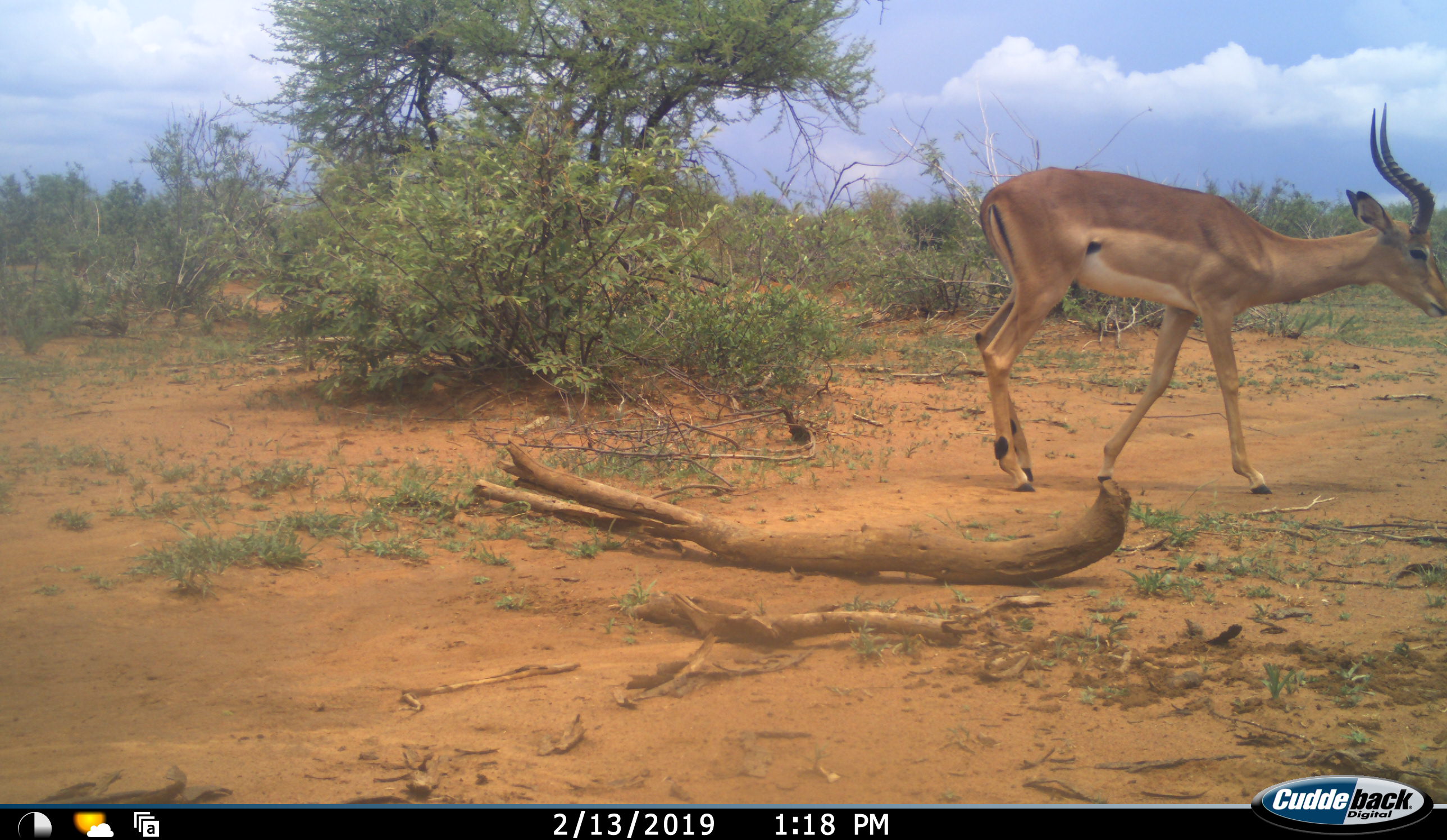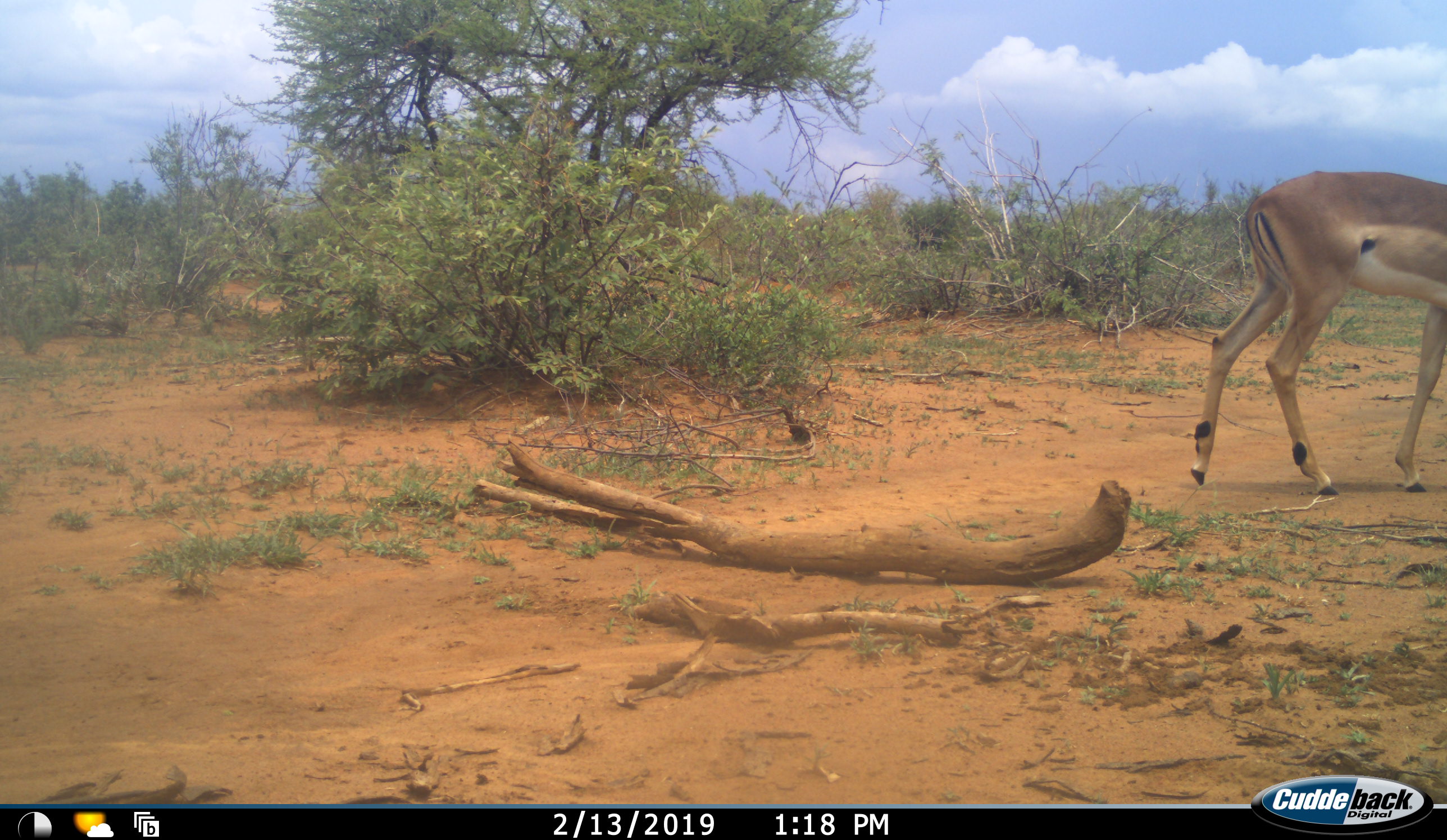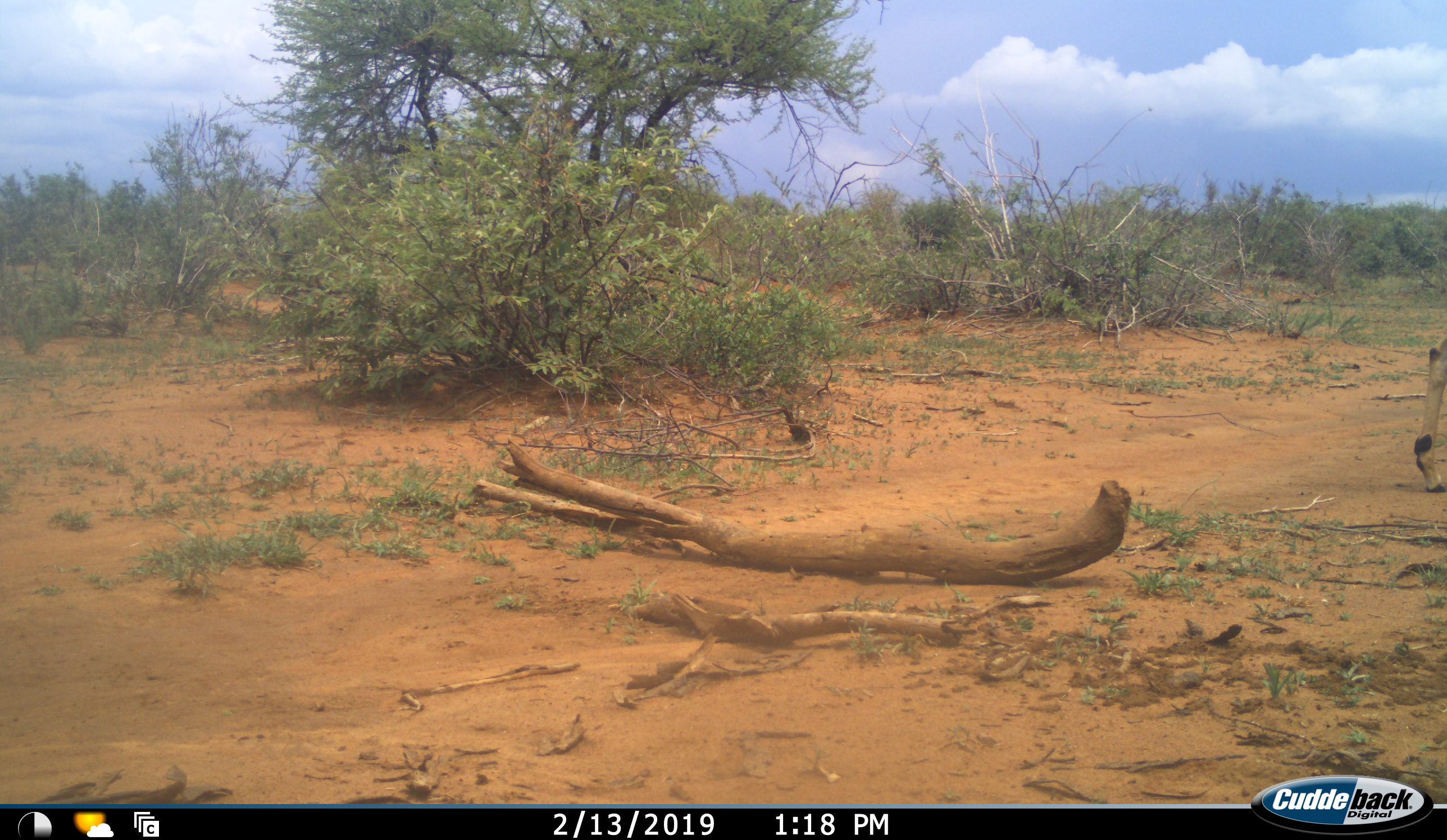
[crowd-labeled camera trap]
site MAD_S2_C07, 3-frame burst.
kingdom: Animalia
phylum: Chordata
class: Mammalia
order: Artiodactyla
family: Bovidae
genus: Aepyceros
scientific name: Aepyceros melampus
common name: impala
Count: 1.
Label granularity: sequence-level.